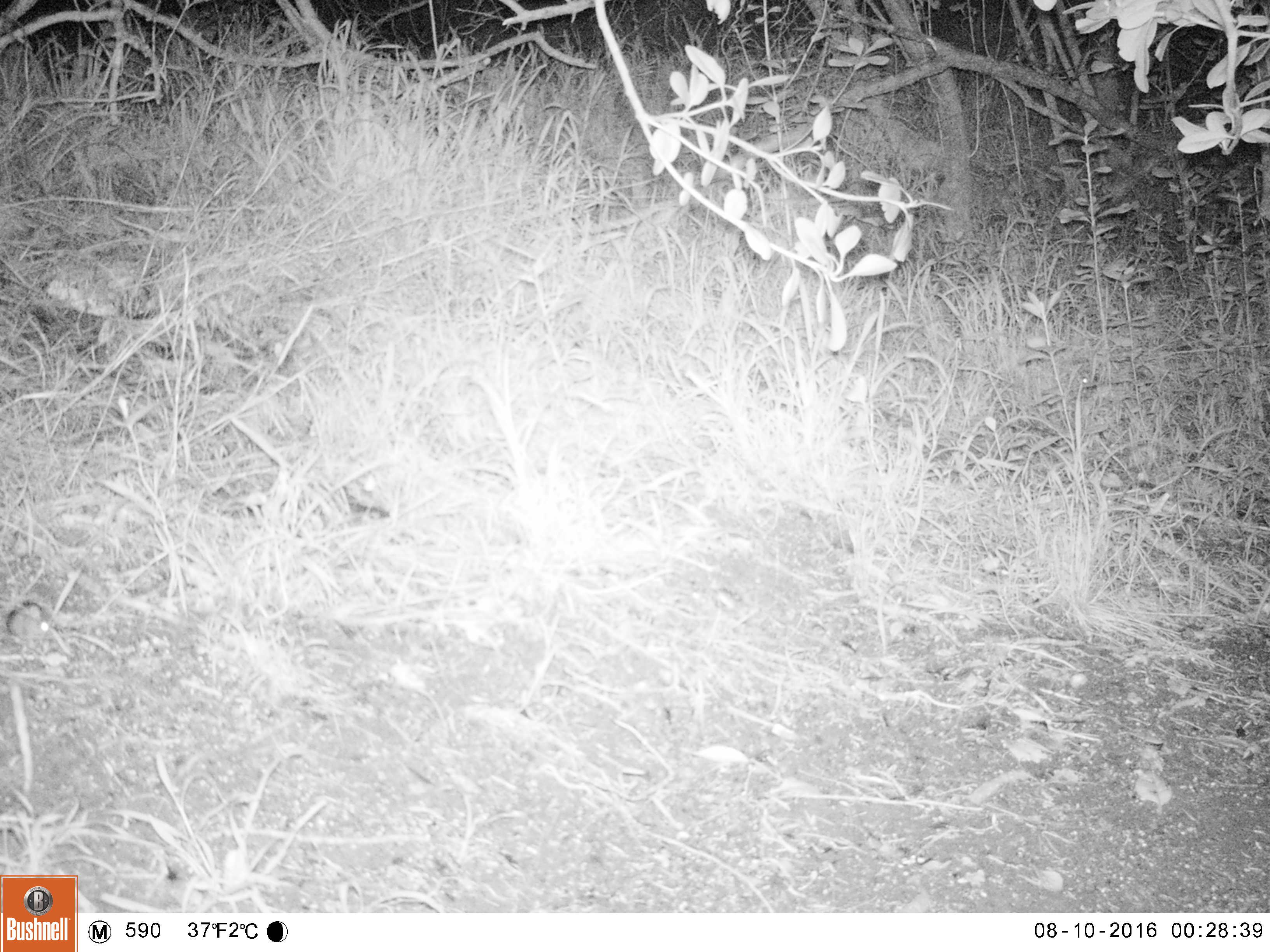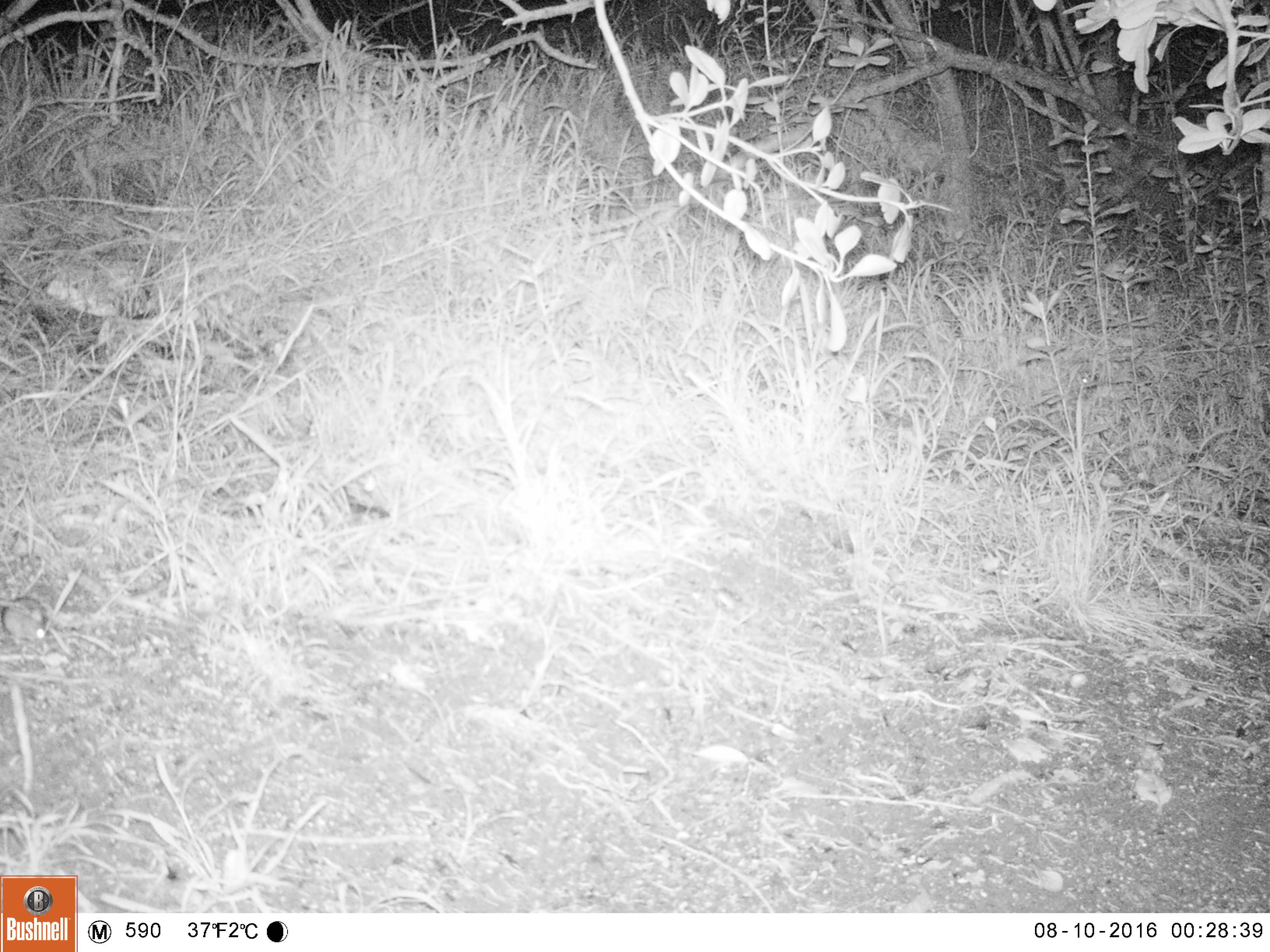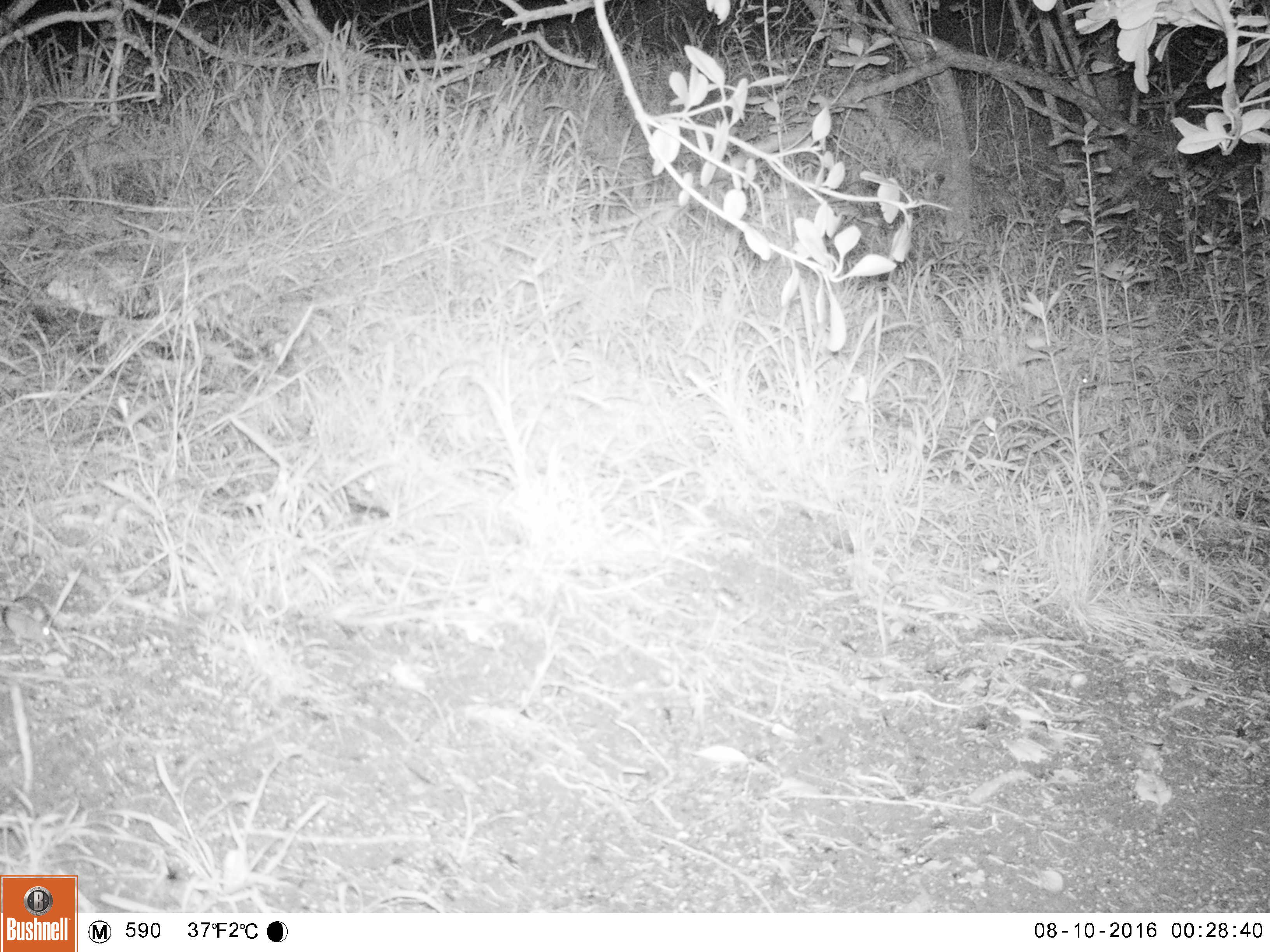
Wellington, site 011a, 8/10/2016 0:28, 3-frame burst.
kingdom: Animalia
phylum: Chordata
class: Mammalia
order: Rodentia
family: Muridae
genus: Mus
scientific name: Mus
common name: mouse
Mouse (Mus).